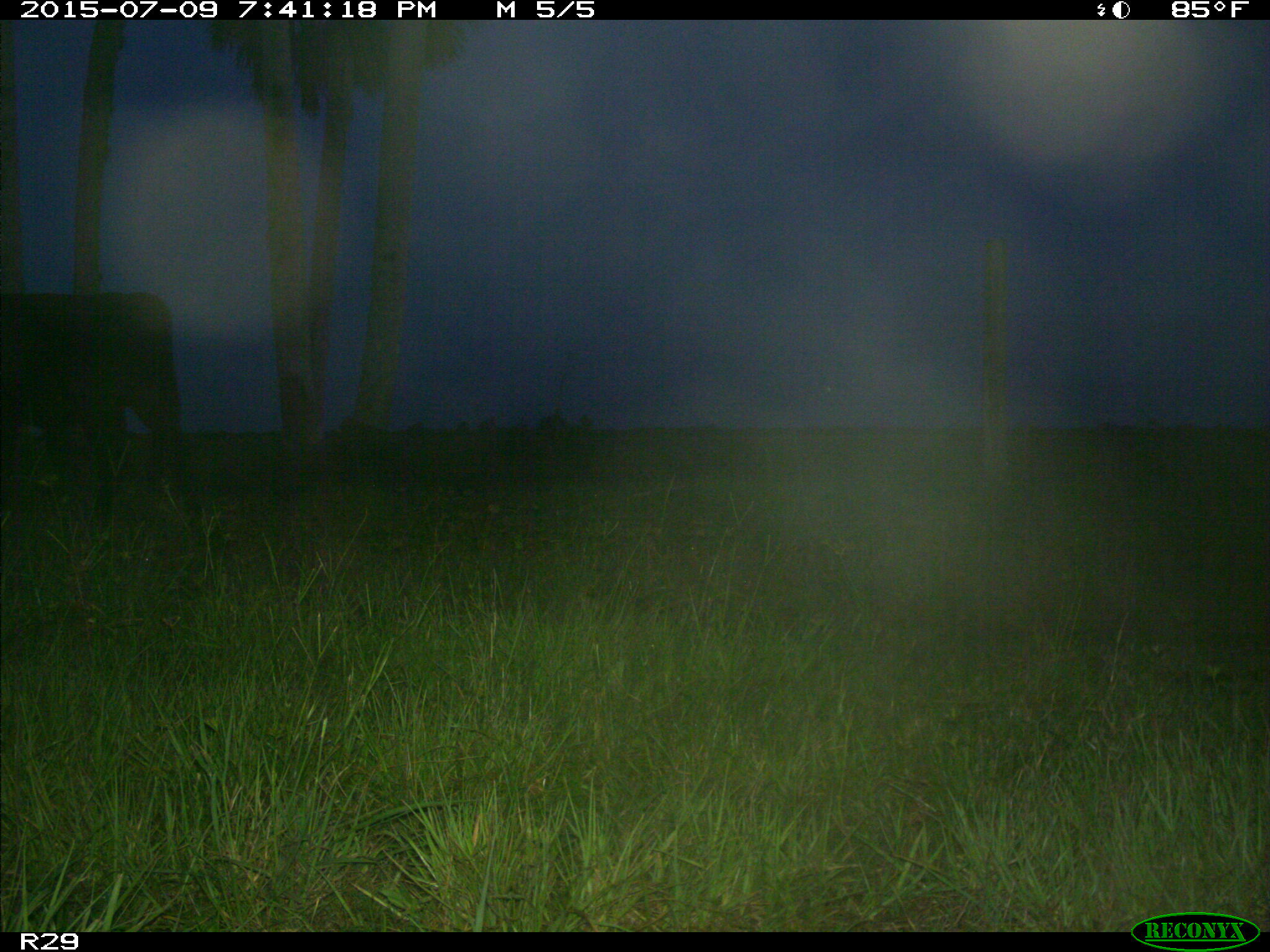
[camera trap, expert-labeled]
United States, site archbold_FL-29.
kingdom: Animalia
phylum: Chordata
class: Mammalia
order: Artiodactyla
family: Bovidae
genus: Bos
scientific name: Bos taurus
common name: domestic cow